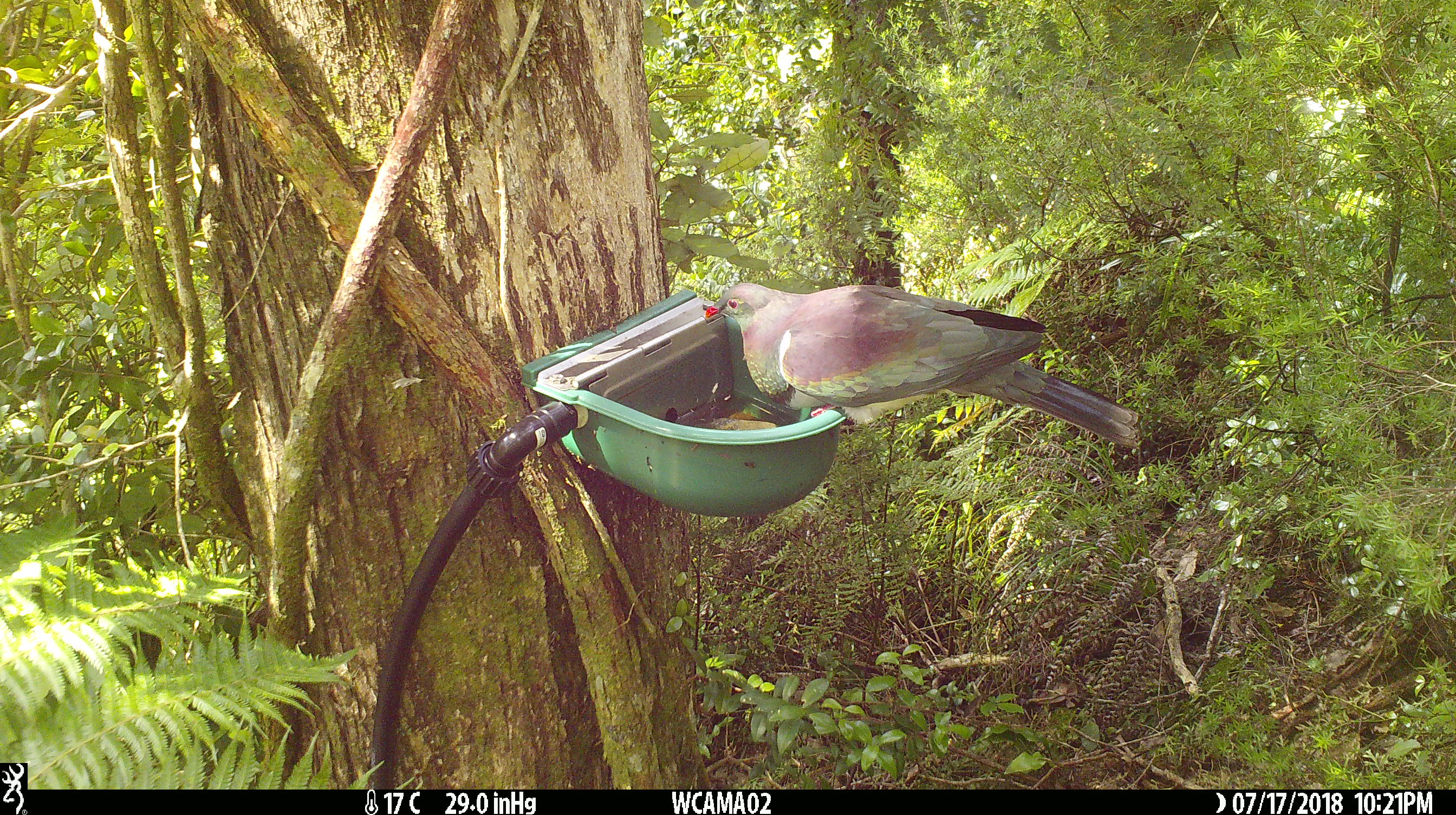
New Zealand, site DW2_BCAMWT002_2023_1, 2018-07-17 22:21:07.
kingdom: Animalia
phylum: Chordata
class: Aves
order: Columbiformes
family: Columbidae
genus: Hemiphaga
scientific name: Hemiphaga novaeseelandiae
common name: new zealand pigeon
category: kereru